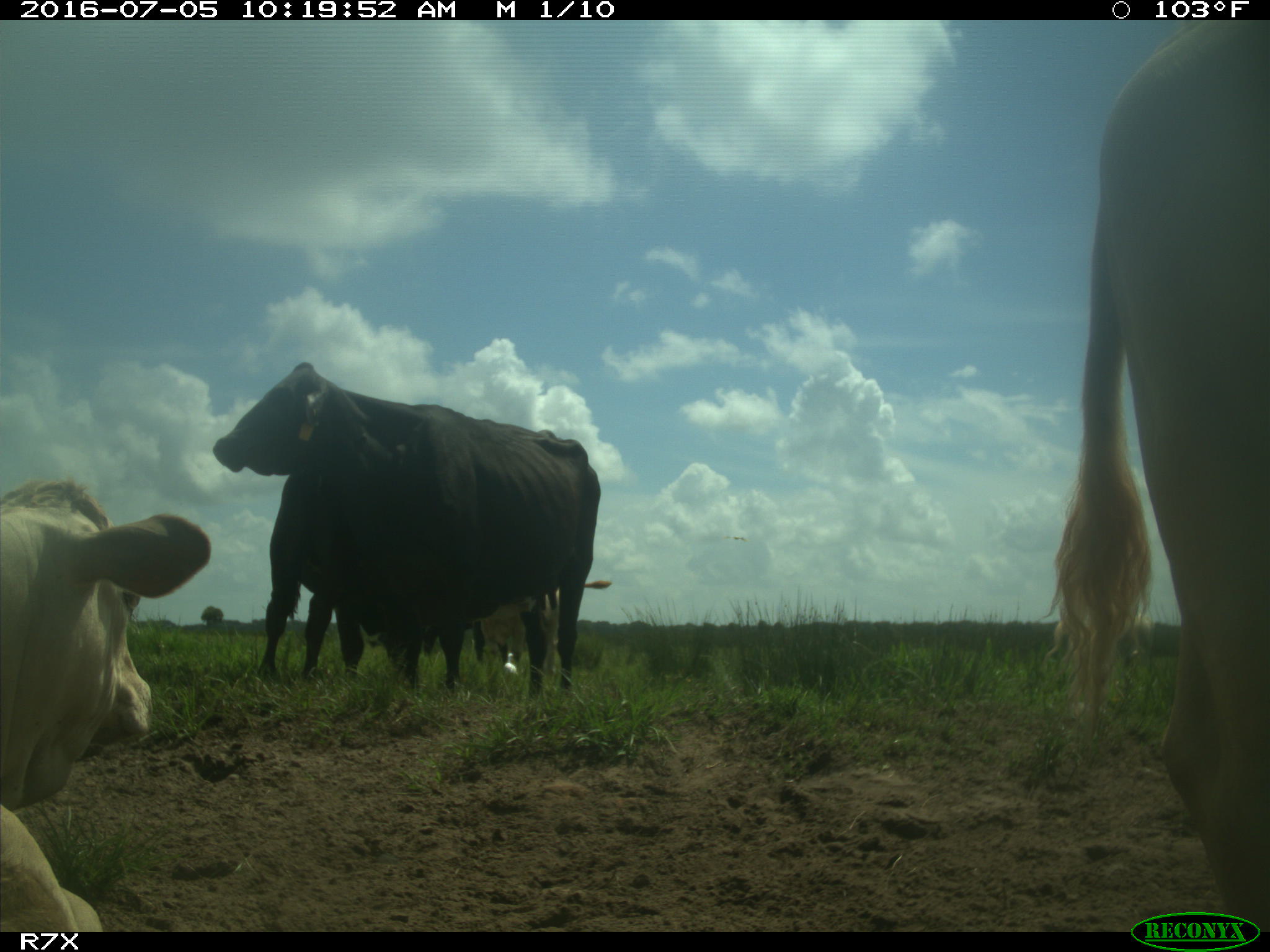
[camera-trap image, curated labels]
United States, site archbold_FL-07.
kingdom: Animalia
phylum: Chordata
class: Mammalia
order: Artiodactyla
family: Bovidae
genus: Bos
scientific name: Bos taurus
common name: domestic cow